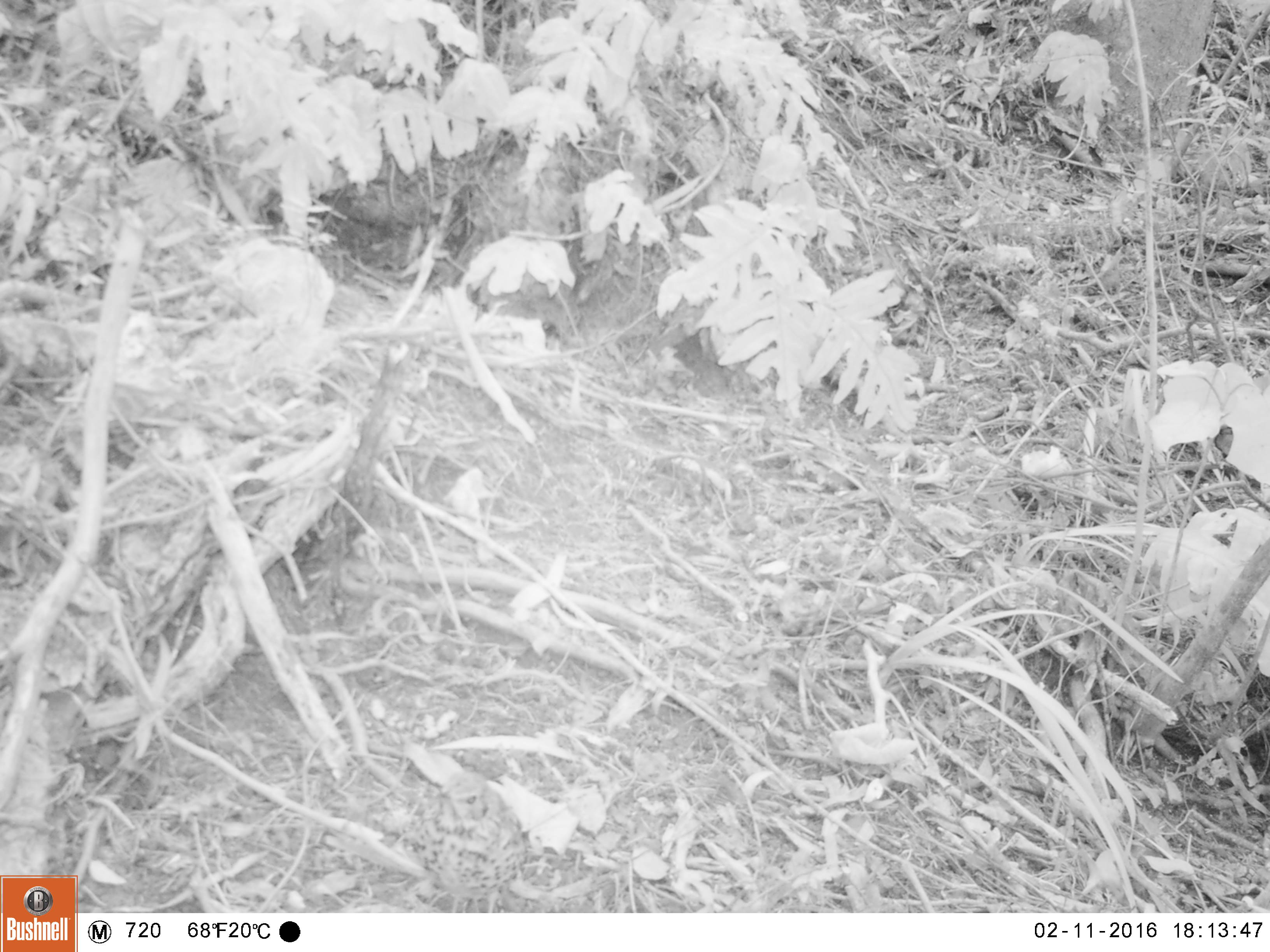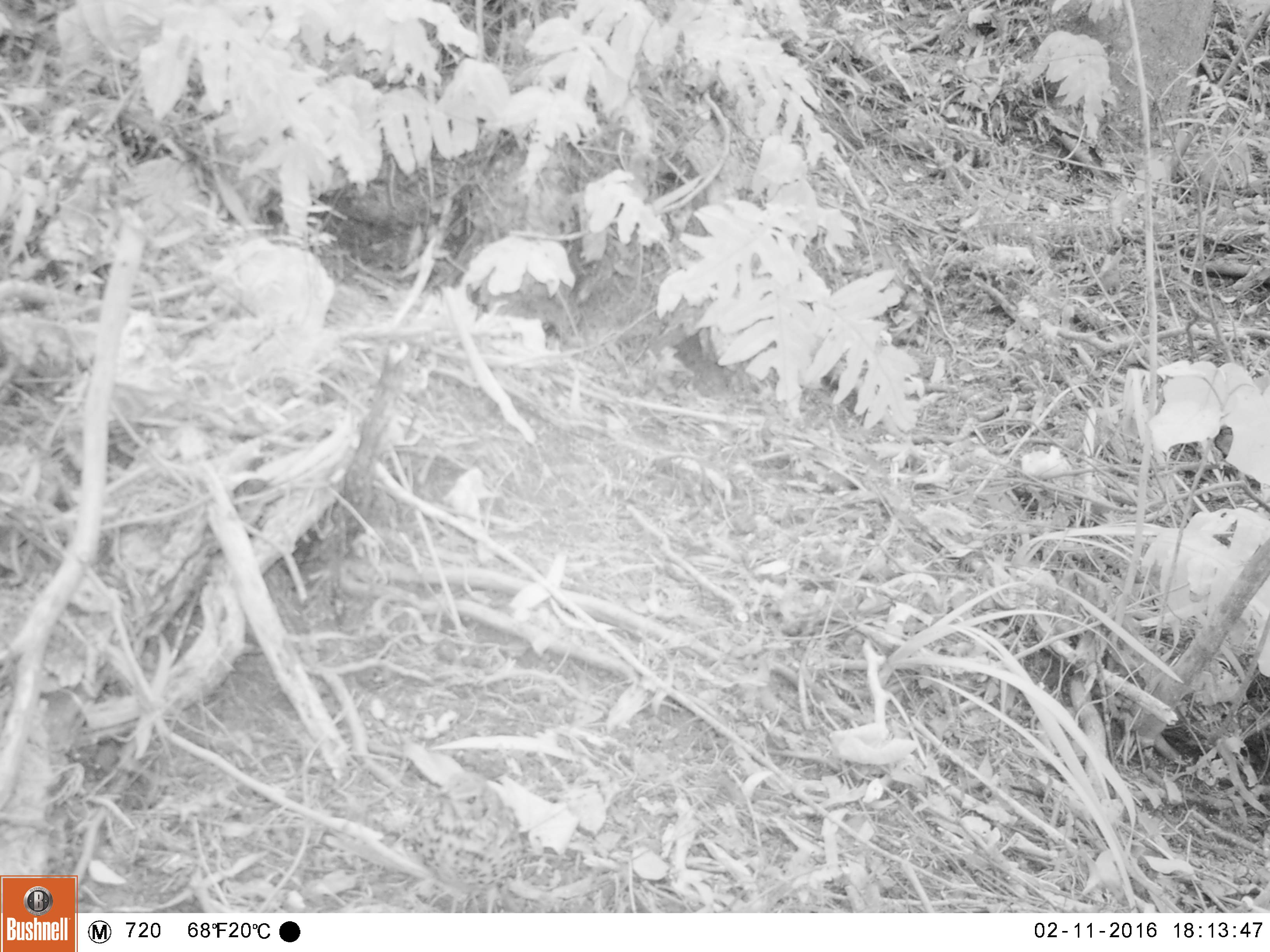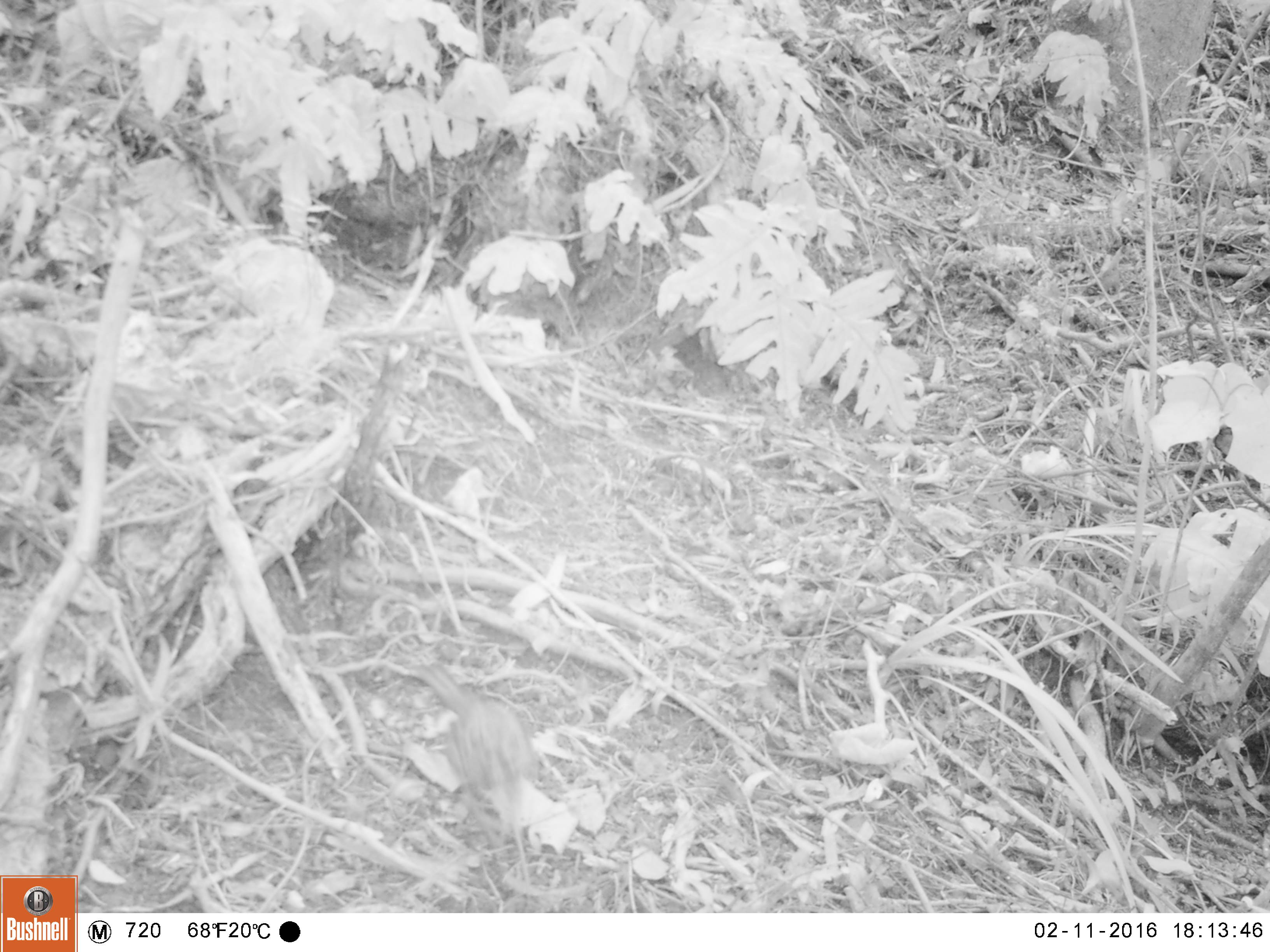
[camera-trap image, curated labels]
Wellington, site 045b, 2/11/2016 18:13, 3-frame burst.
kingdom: Animalia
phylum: Chordata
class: Aves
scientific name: Aves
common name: bird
Bird (Aves).